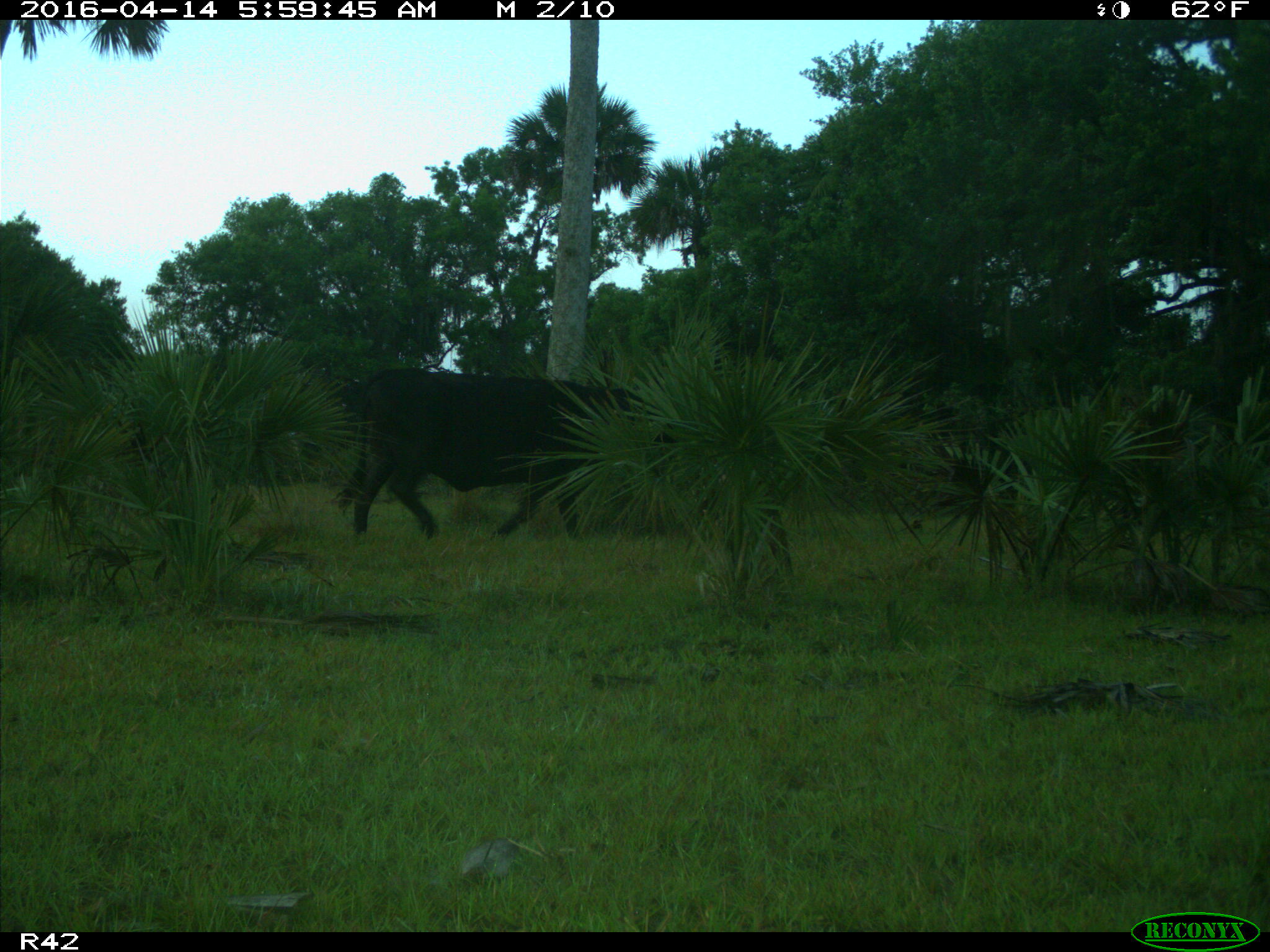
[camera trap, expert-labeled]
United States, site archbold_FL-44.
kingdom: Animalia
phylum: Chordata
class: Mammalia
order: Artiodactyla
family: Bovidae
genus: Bos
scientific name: Bos taurus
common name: domestic cow